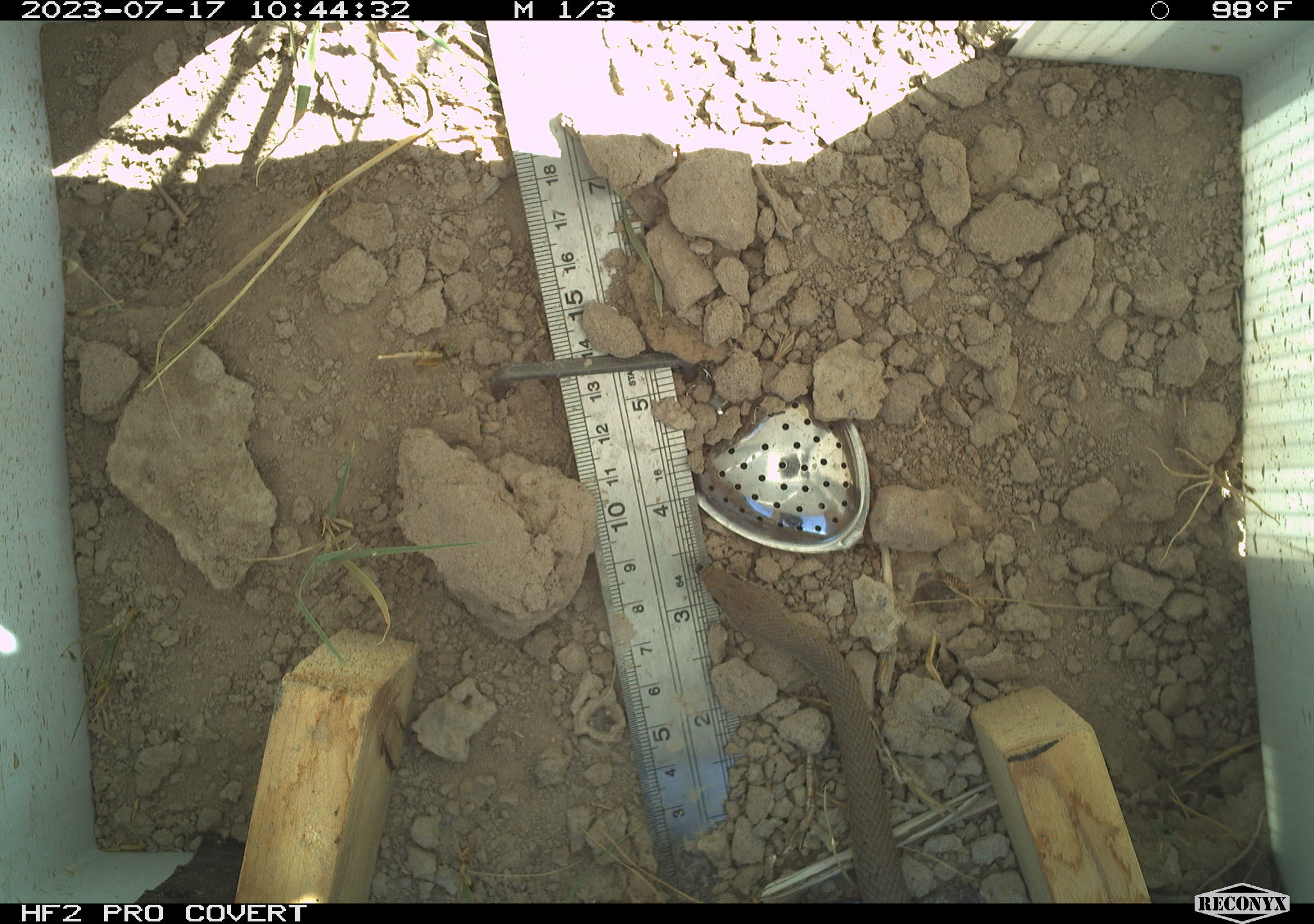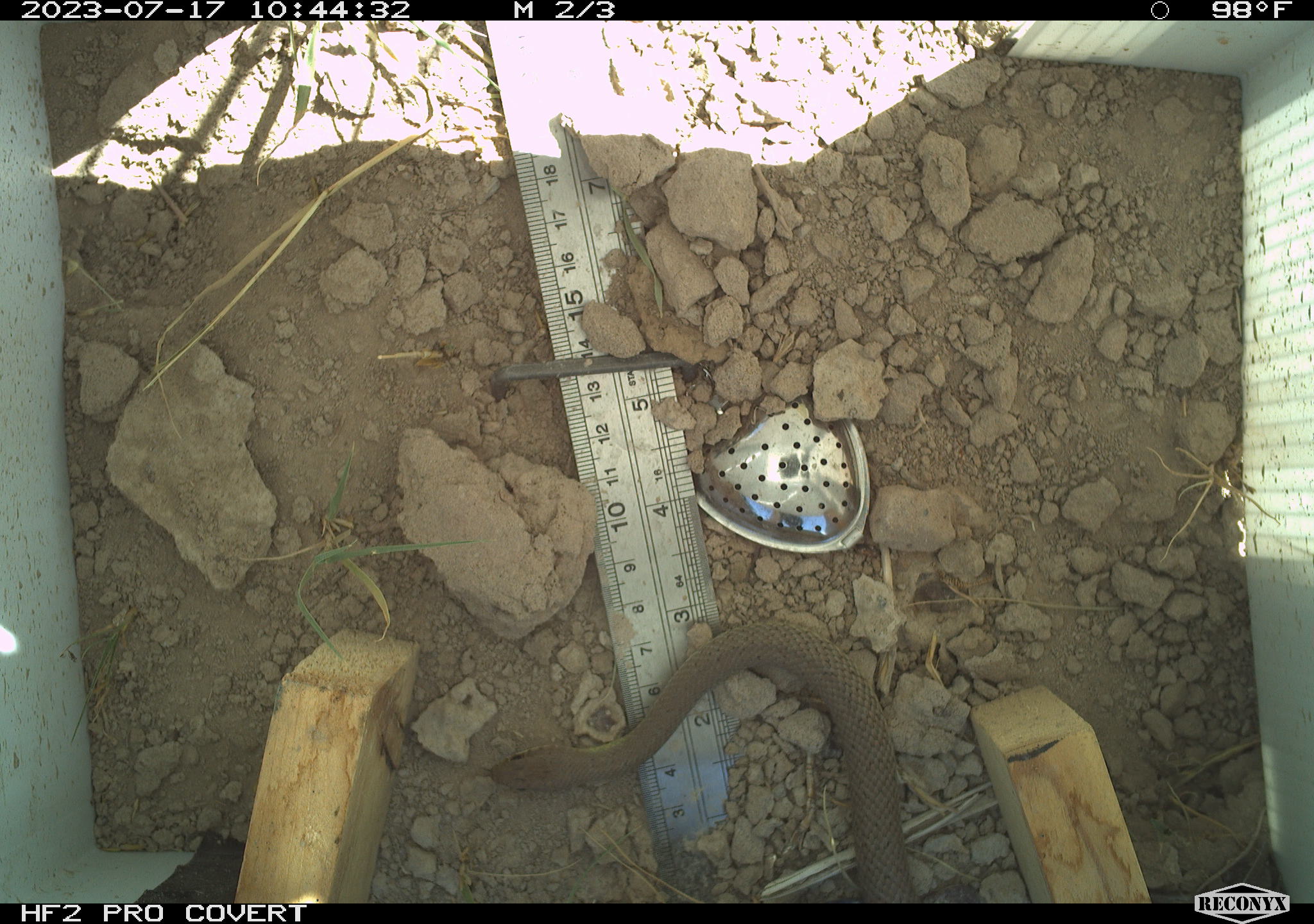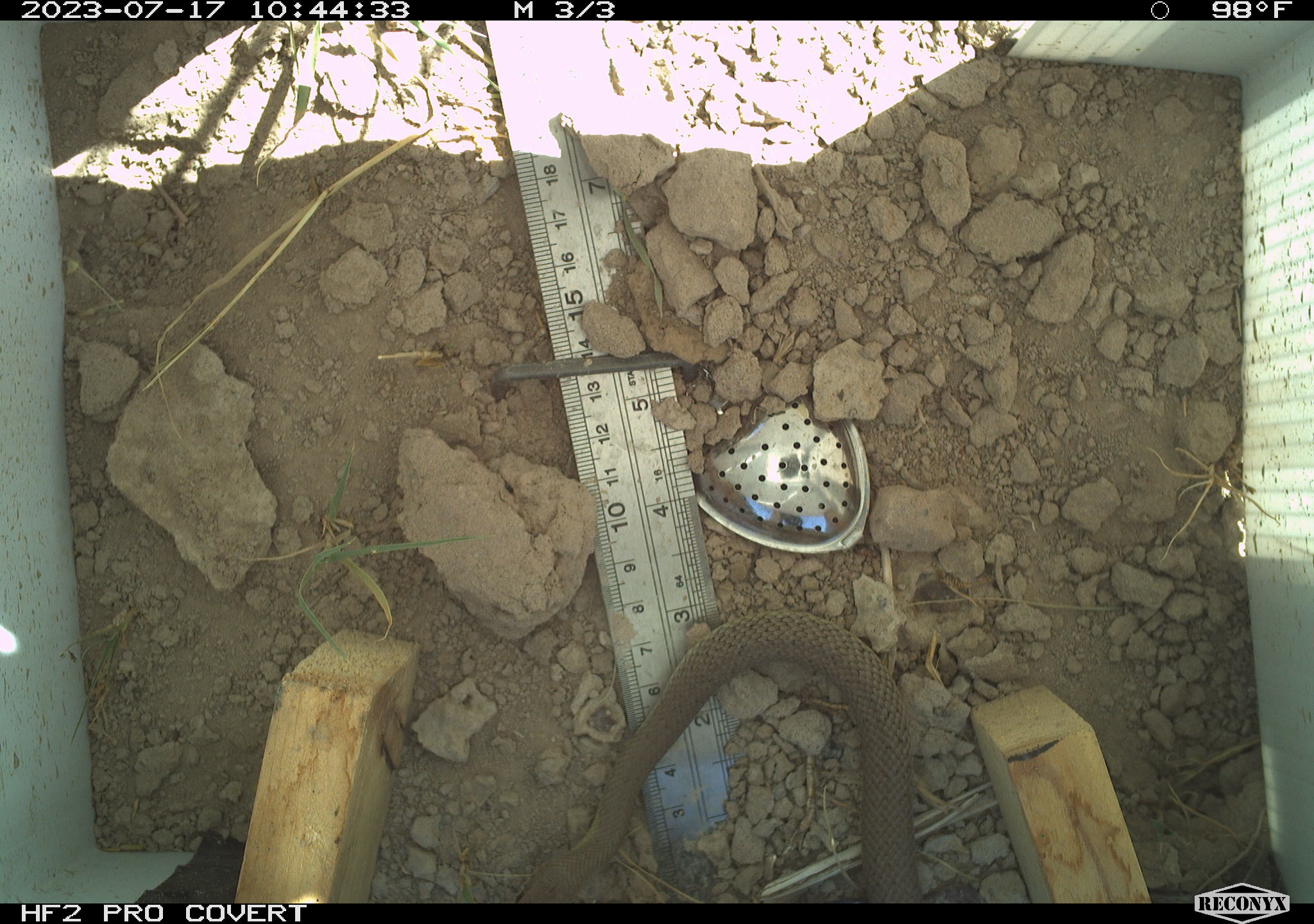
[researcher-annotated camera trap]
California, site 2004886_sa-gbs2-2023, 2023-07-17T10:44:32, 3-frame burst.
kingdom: Animalia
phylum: Chordata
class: Reptilia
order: Squamata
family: Colubridae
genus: Coluber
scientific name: Coluber constrictor mormon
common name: western yellow-bellied racer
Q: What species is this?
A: Western yellow-bellied racer (Coluber constrictor mormon).